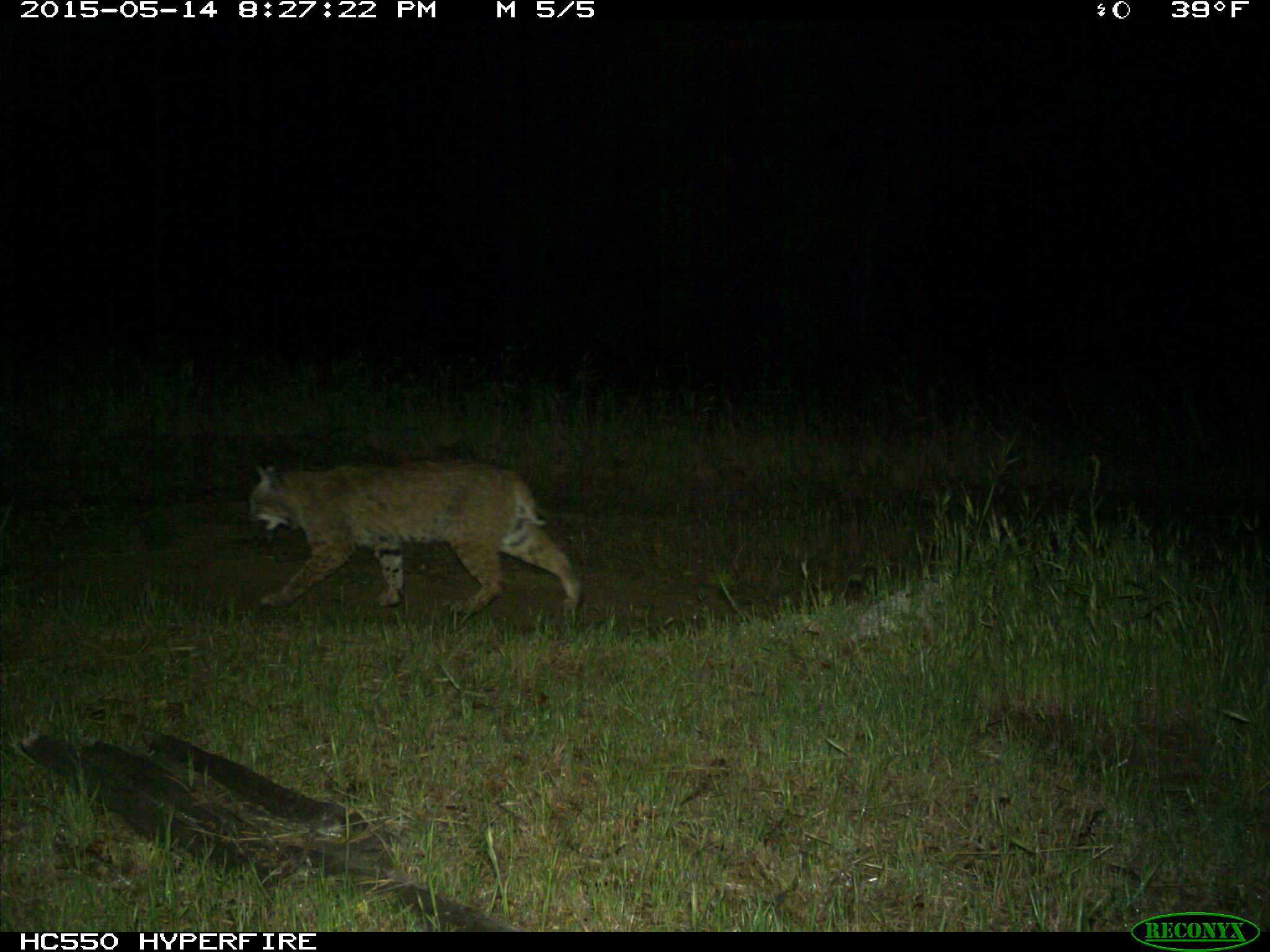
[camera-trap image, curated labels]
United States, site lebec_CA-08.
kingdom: Animalia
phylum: Chordata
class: Mammalia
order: Carnivora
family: Felidae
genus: Lynx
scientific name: Lynx rufus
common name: bobcat